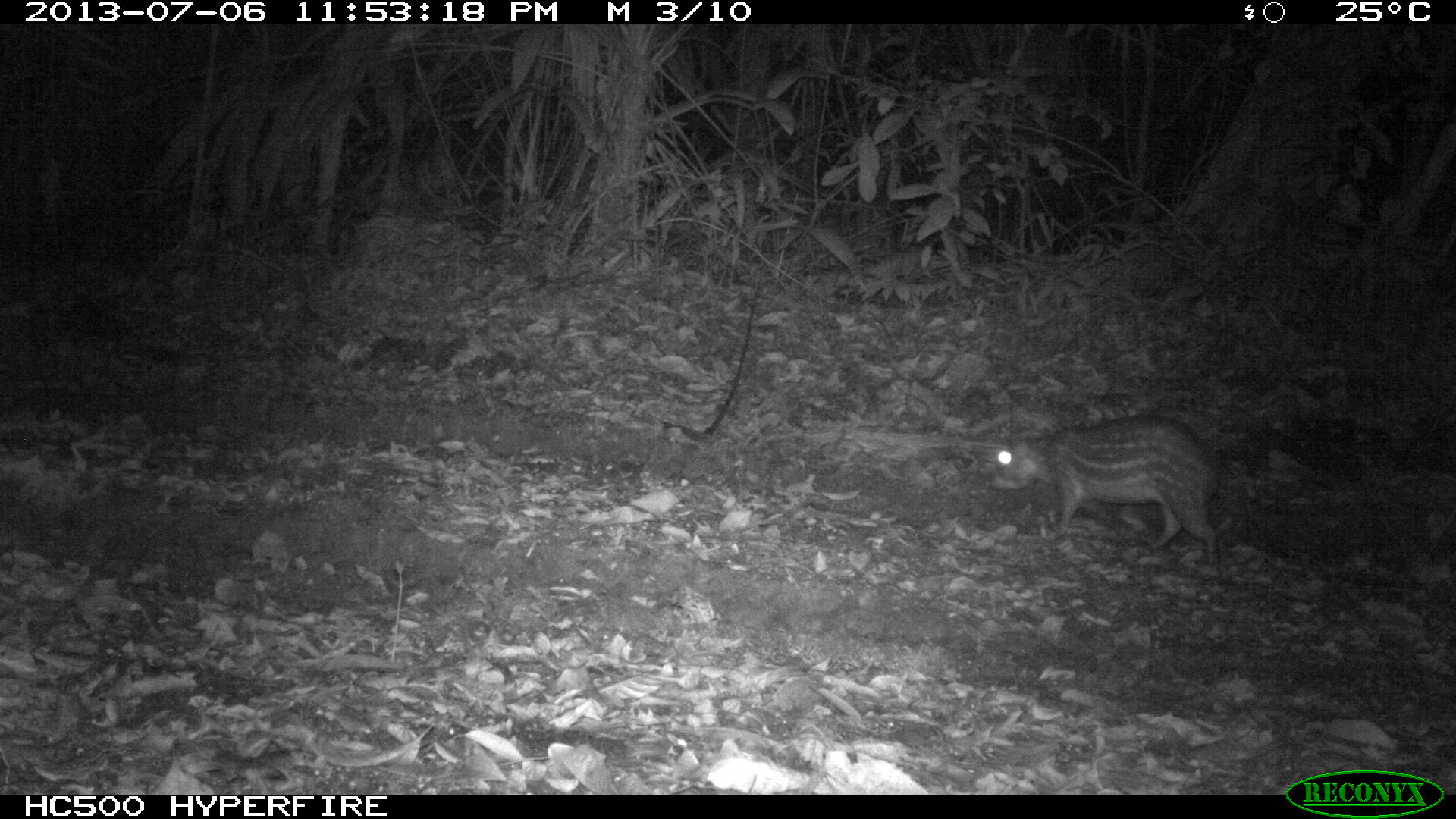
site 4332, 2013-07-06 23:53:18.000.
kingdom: Animalia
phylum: Chordata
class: Mammalia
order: Rodentia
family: Cuniculidae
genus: Cuniculus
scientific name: Cuniculus paca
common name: lowland paca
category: agouti paca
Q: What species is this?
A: Agouti paca (lowland paca) (Cuniculus paca).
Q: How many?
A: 1.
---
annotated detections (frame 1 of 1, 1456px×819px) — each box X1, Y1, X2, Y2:
agouti paca: 988, 411, 1222, 572